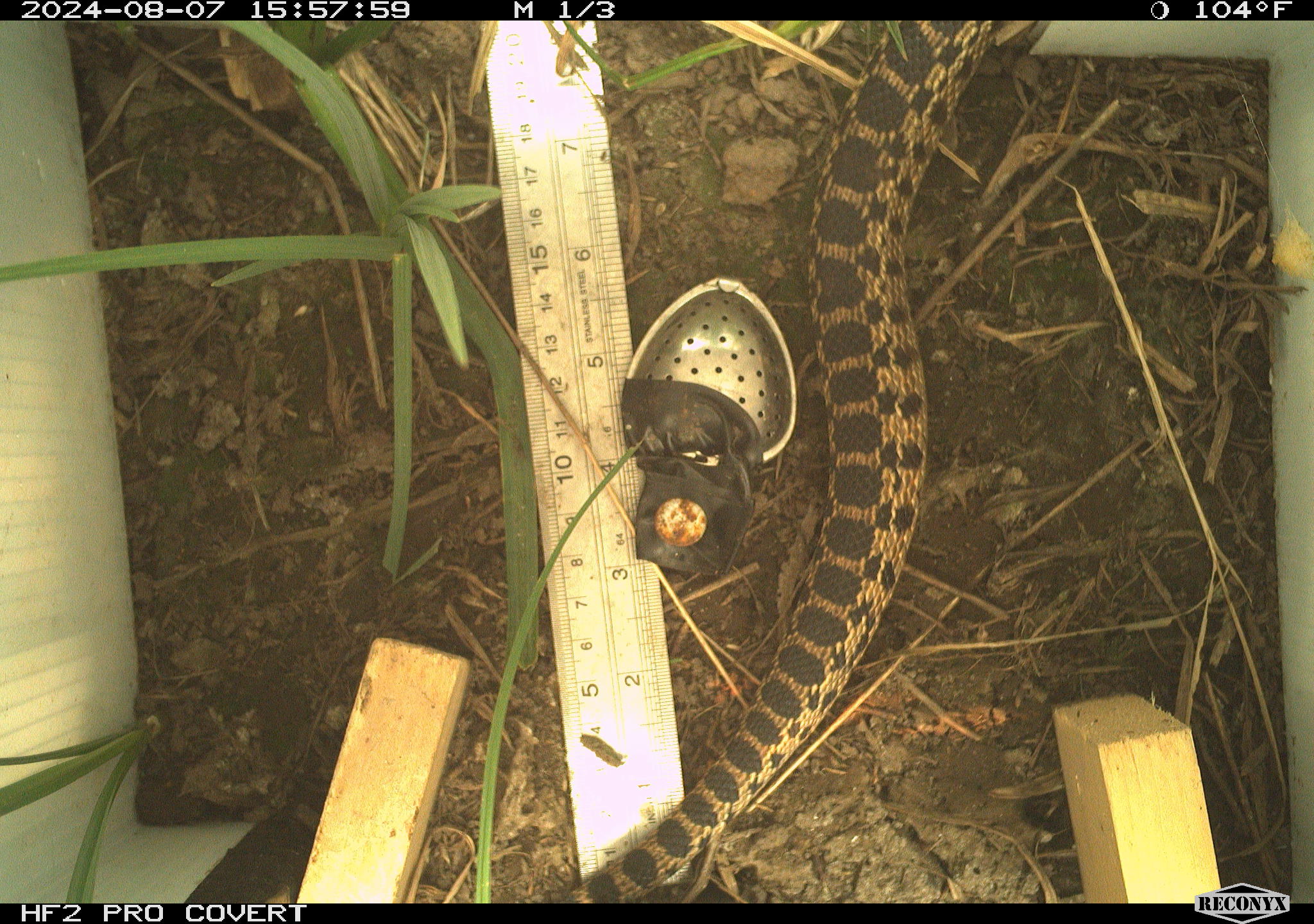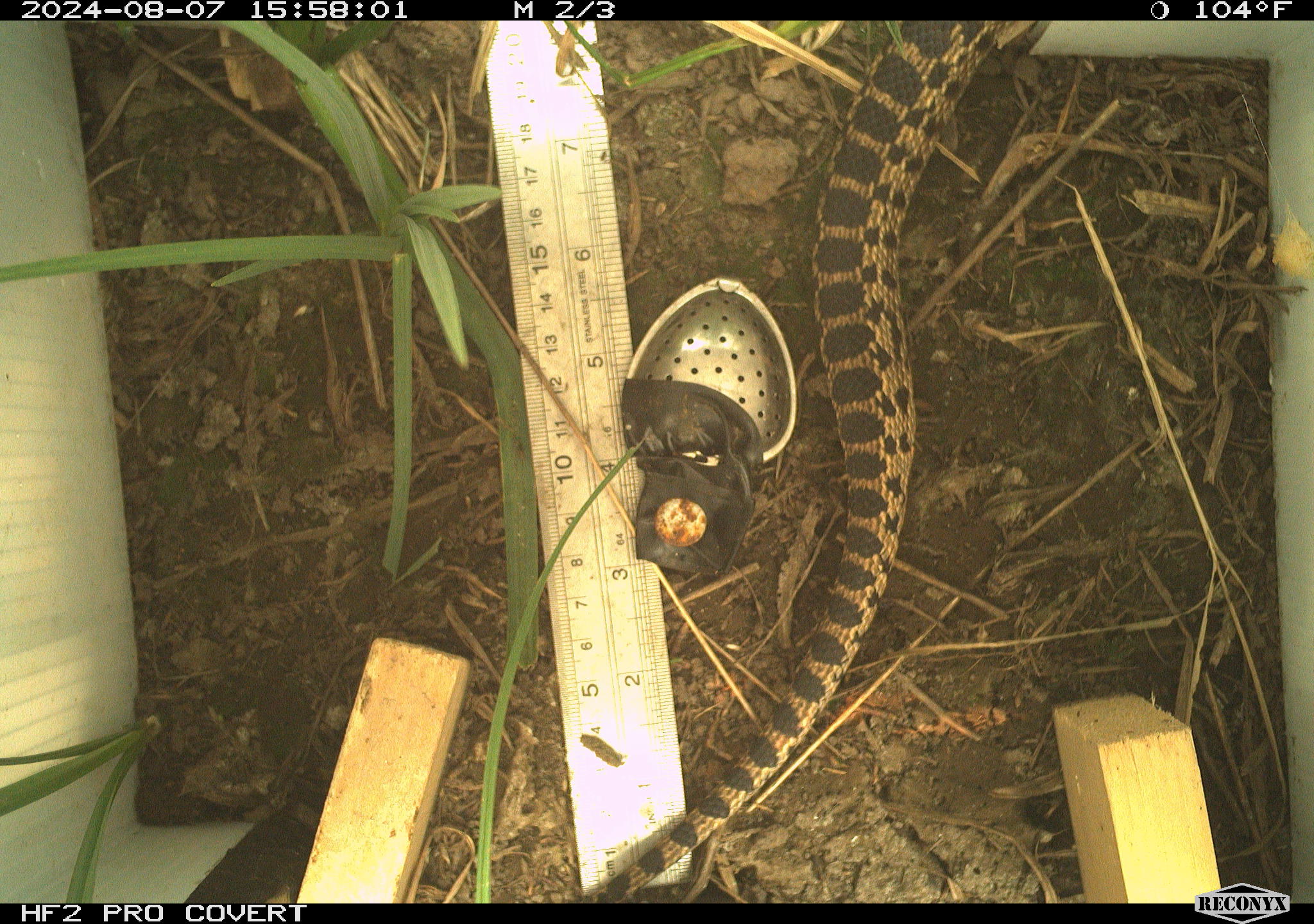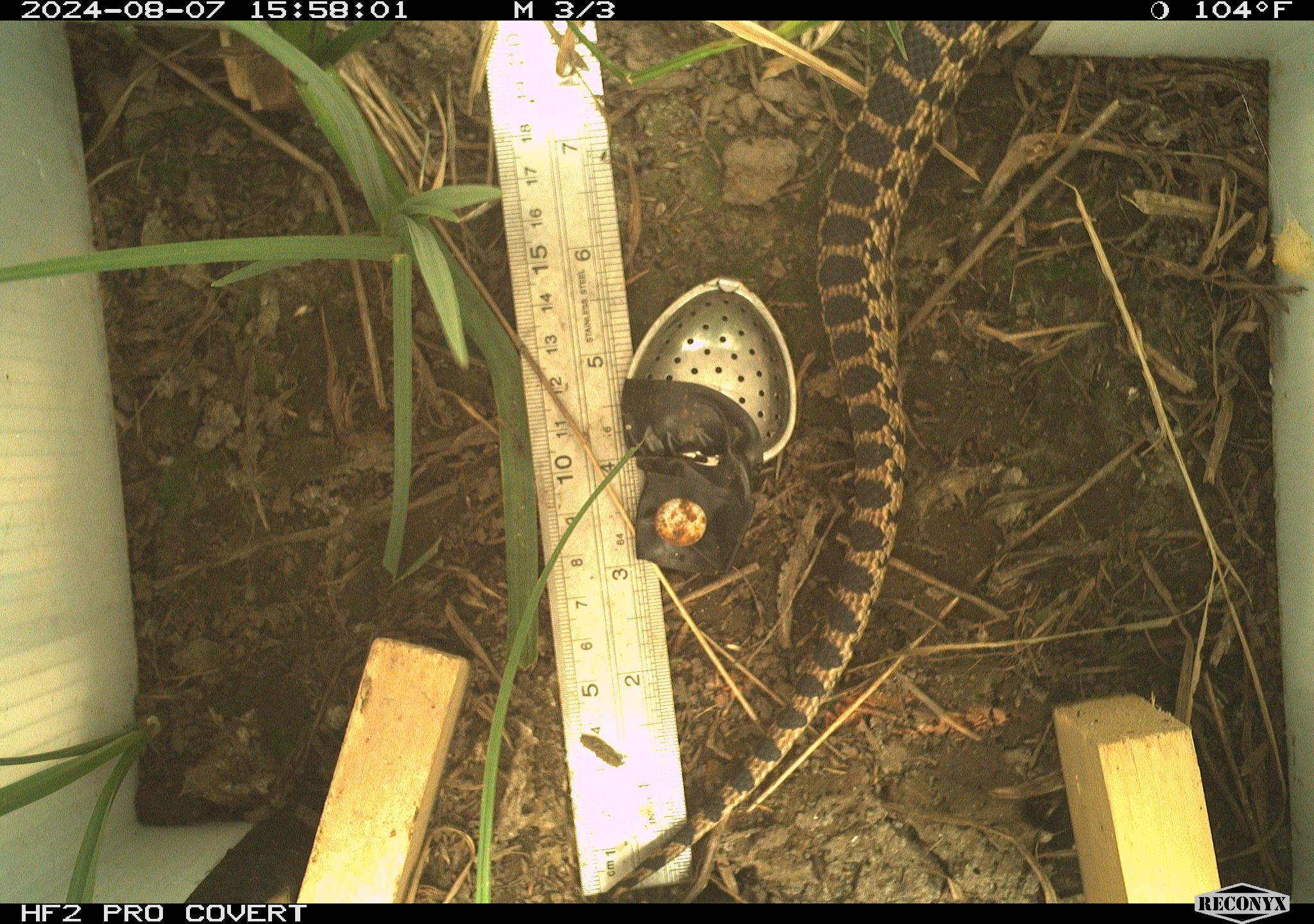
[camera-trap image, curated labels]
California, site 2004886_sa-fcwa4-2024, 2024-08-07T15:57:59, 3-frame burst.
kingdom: Animalia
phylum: Chordata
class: Reptilia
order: Squamata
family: Colubridae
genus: Pituophis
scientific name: Pituophis catenifer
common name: gophersnake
Gophersnake (Pituophis catenifer).